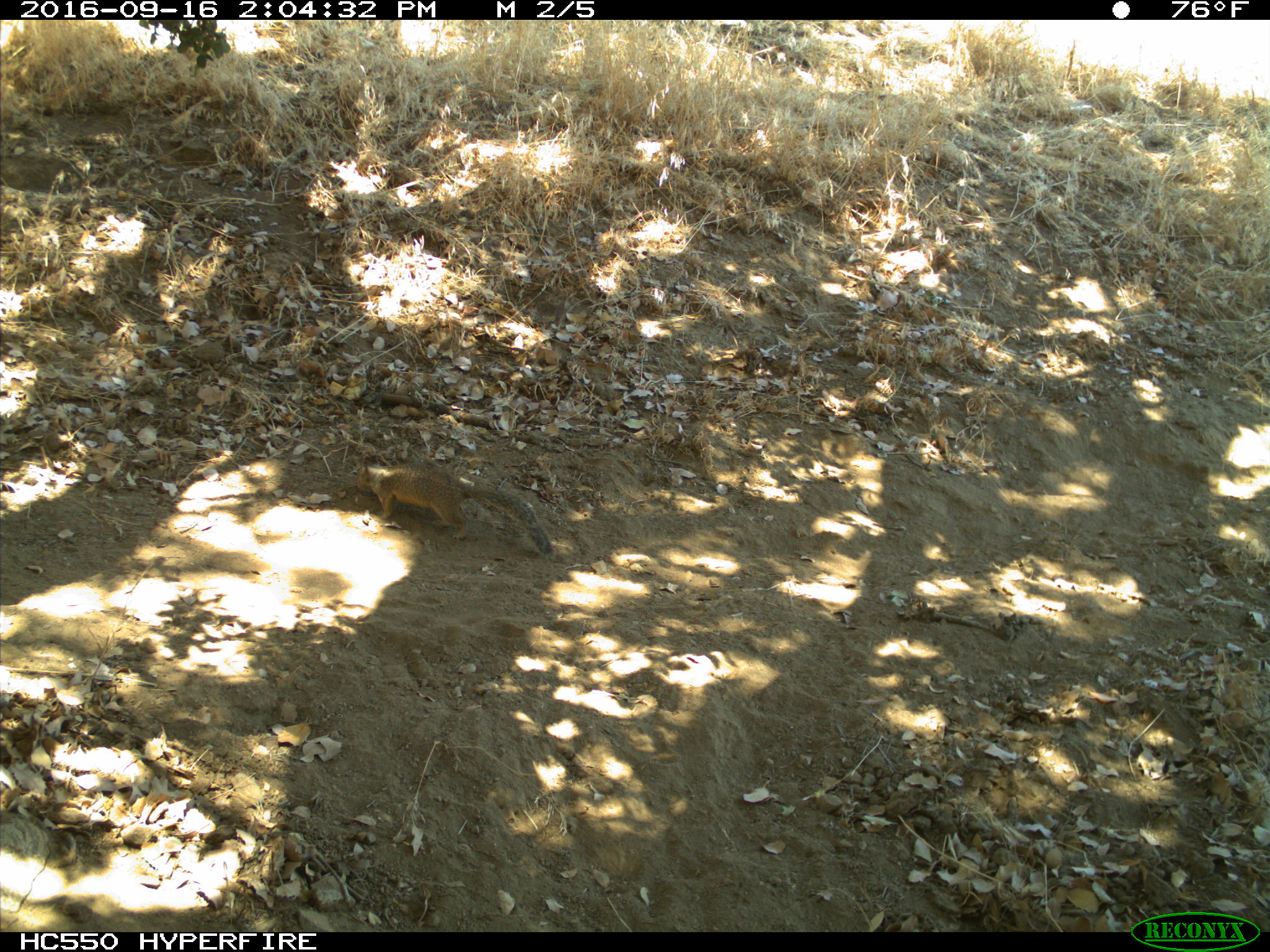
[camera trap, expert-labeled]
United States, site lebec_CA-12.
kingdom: Animalia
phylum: Chordata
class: Mammalia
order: Rodentia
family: Sciuridae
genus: Otospermophilus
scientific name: Otospermophilus beecheyi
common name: california ground squirrel